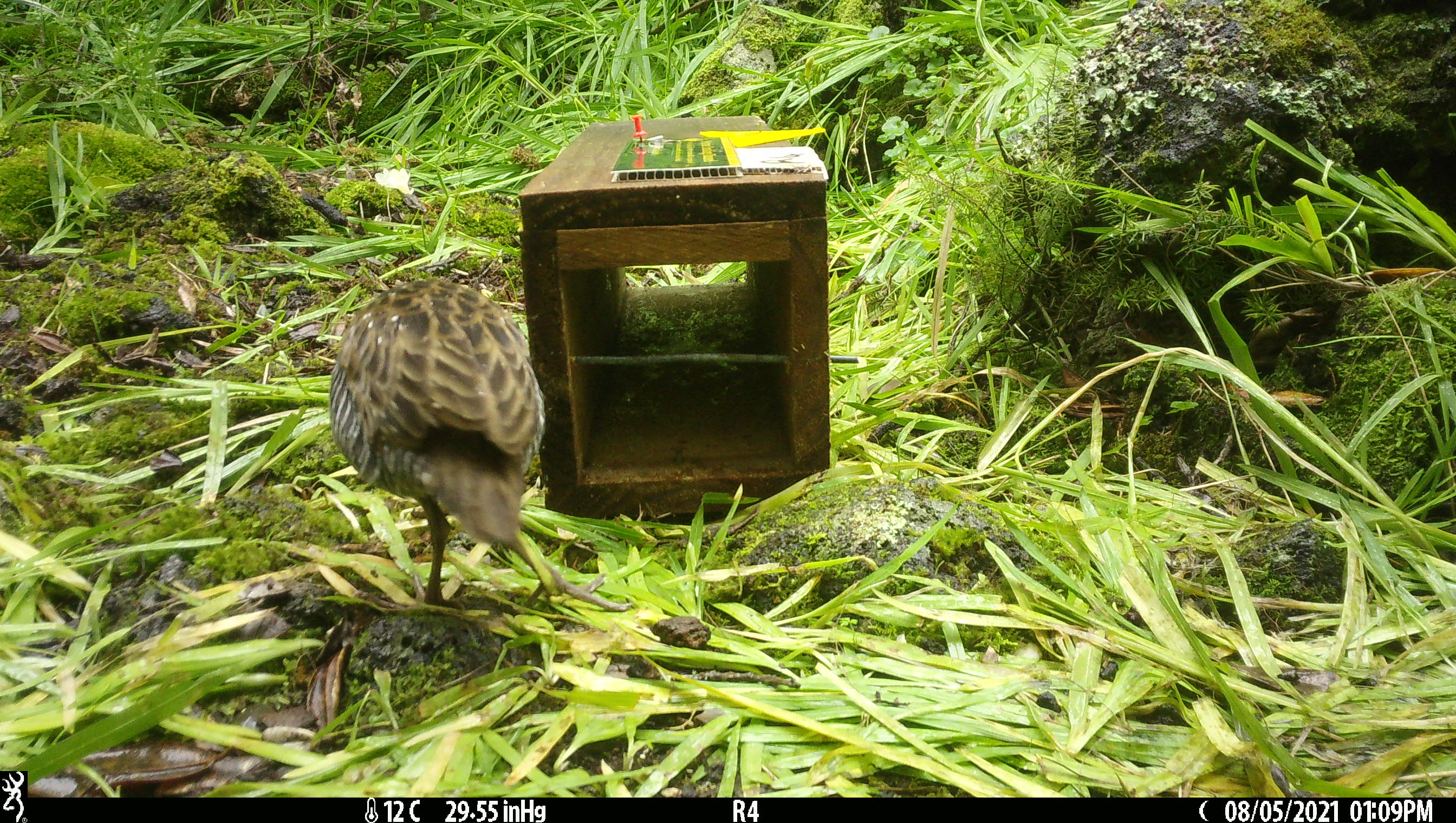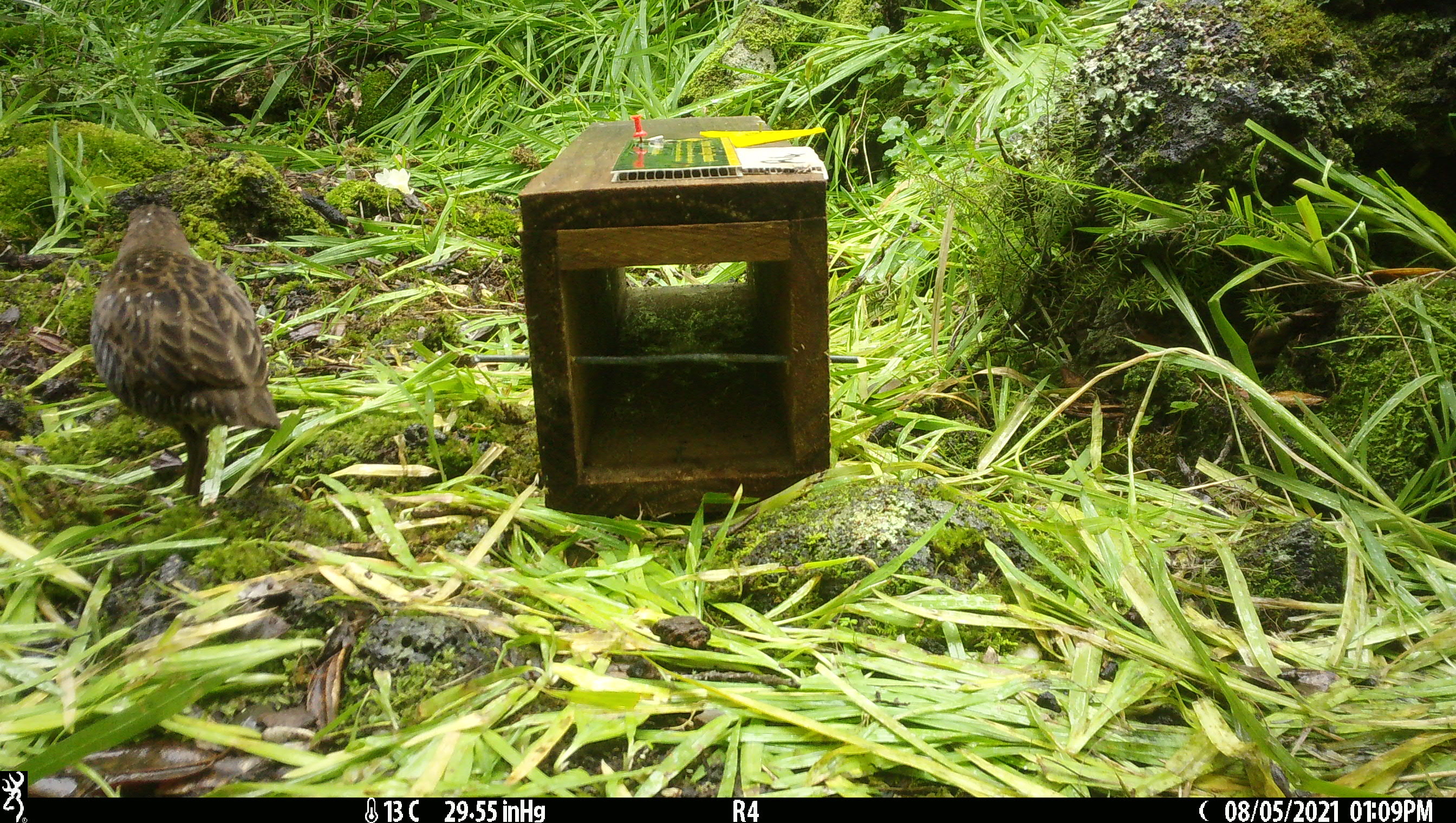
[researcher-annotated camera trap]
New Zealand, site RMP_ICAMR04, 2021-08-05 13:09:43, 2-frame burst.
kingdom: Animalia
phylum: Chordata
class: Aves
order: Gruiformes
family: Rallidae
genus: Gallirallus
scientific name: Gallirallus philippensis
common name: buff-banded rail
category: banded rail